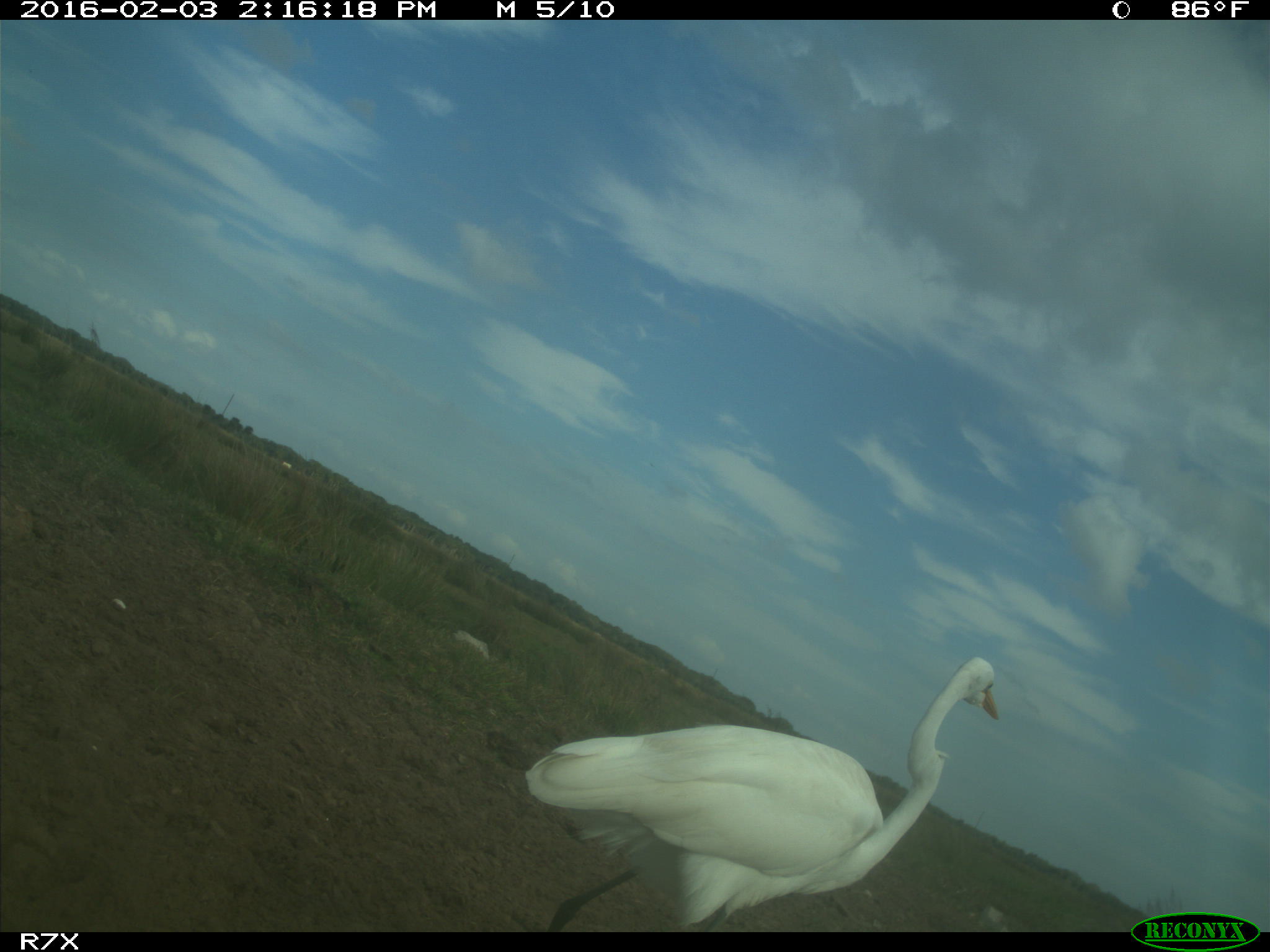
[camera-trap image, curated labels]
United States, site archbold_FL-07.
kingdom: Animalia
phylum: Chordata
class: Aves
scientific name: Aves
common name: birds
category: unidentified bird